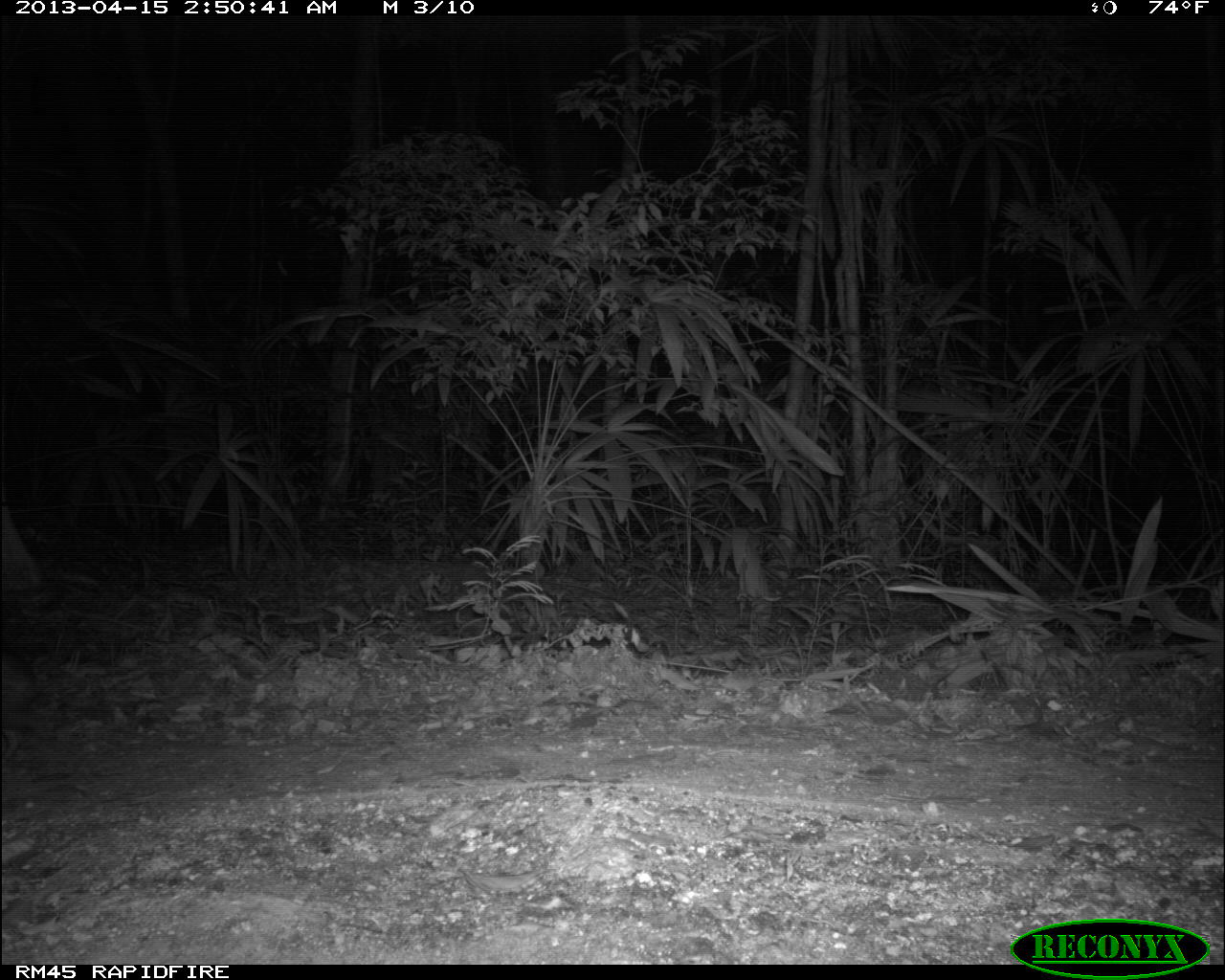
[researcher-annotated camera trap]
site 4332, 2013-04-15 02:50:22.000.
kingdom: Animalia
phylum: Chordata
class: Mammalia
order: Rodentia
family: Cuniculidae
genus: Cuniculus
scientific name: Cuniculus paca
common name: lowland paca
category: agouti paca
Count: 1.